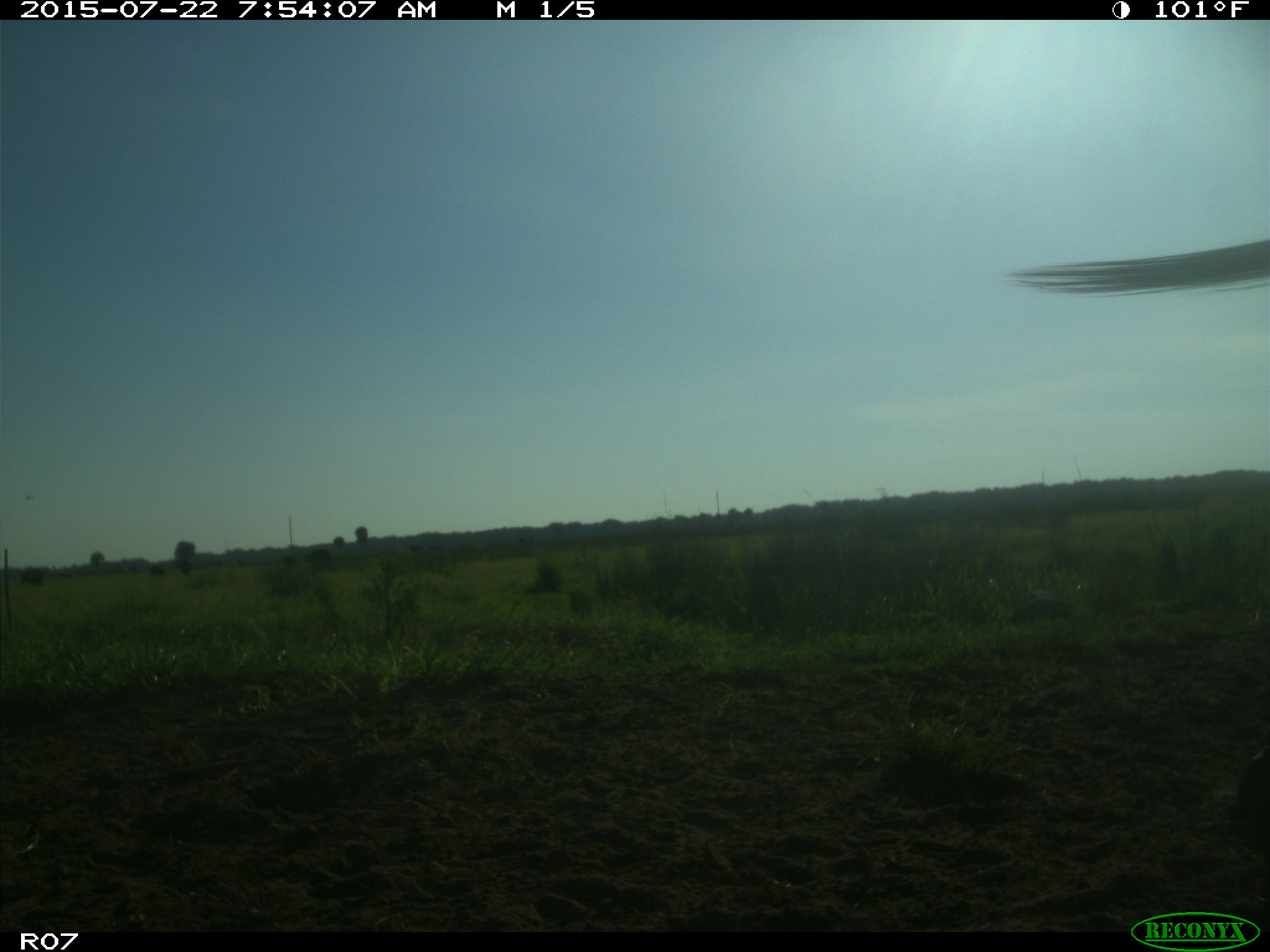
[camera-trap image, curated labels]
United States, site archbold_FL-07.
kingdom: Animalia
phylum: Chordata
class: Mammalia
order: Artiodactyla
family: Cervidae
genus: Odocoileus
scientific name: Odocoileus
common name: deer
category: unidentified deer